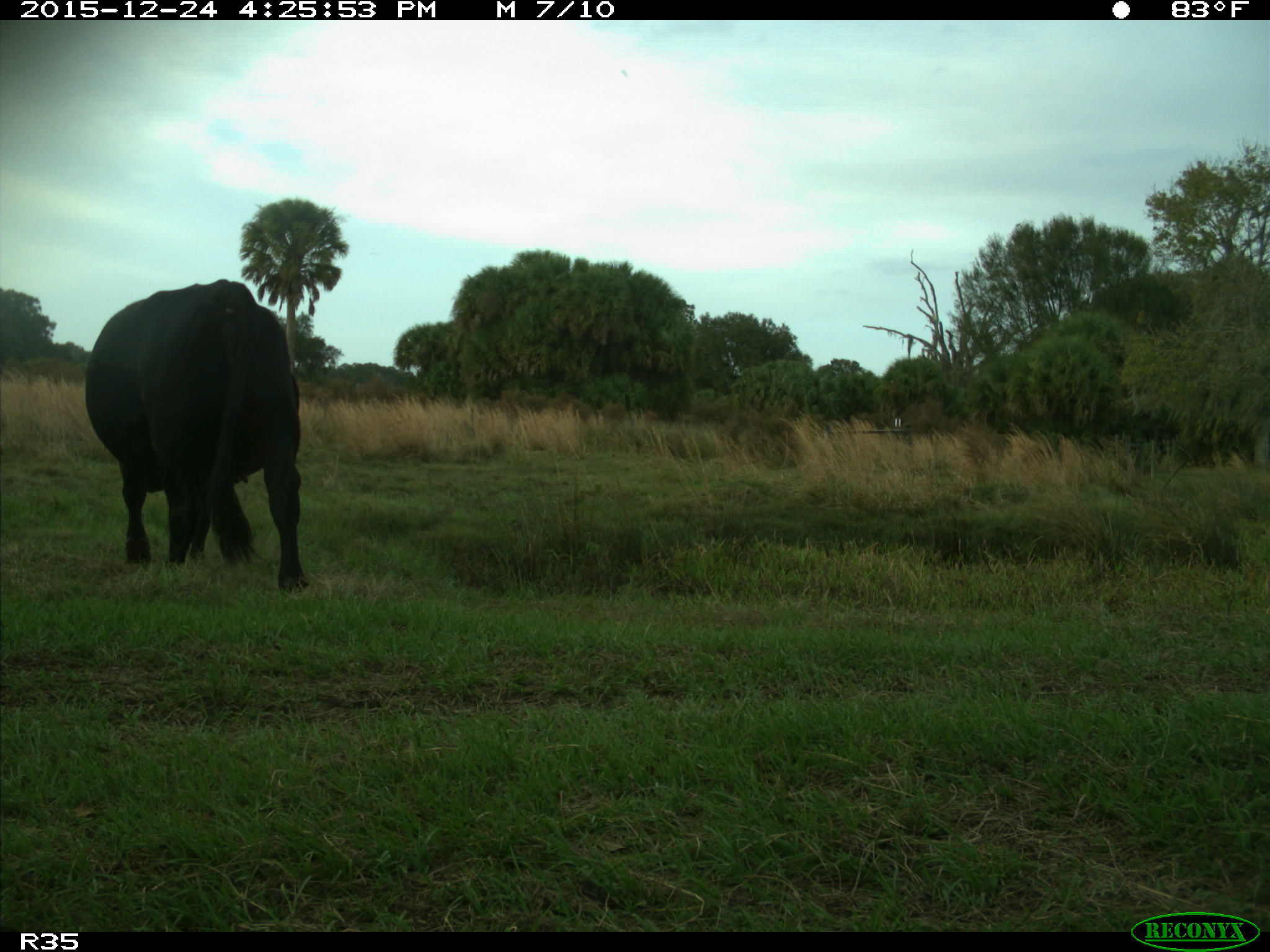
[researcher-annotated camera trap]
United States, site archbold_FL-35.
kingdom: Animalia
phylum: Chordata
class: Mammalia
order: Artiodactyla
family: Bovidae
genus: Bos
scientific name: Bos taurus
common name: domestic cow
Bos taurus (domestic cow).